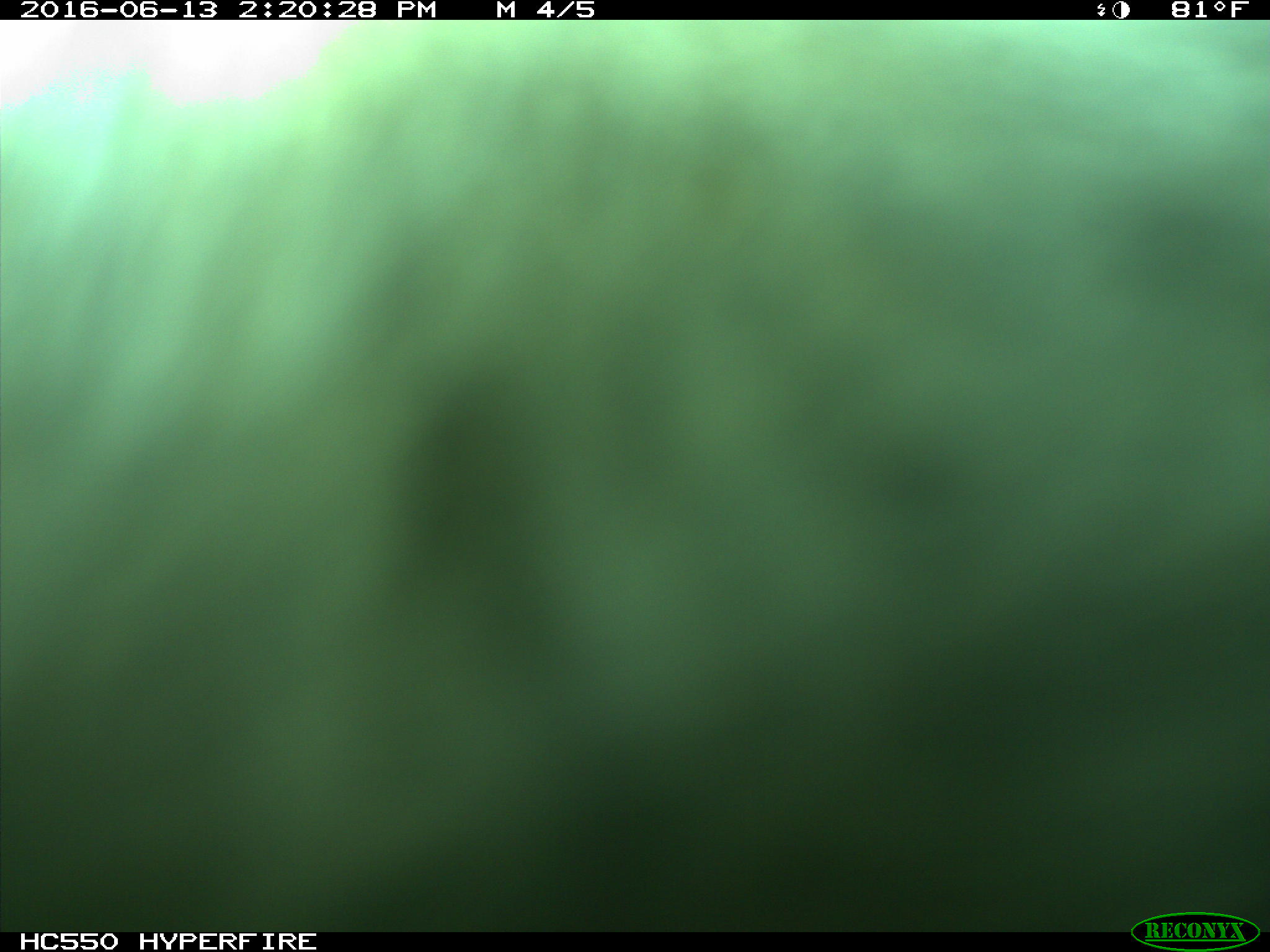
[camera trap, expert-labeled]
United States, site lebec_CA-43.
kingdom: Animalia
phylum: Chordata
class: Mammalia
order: Artiodactyla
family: Bovidae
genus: Bos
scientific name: Bos taurus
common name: domestic cow